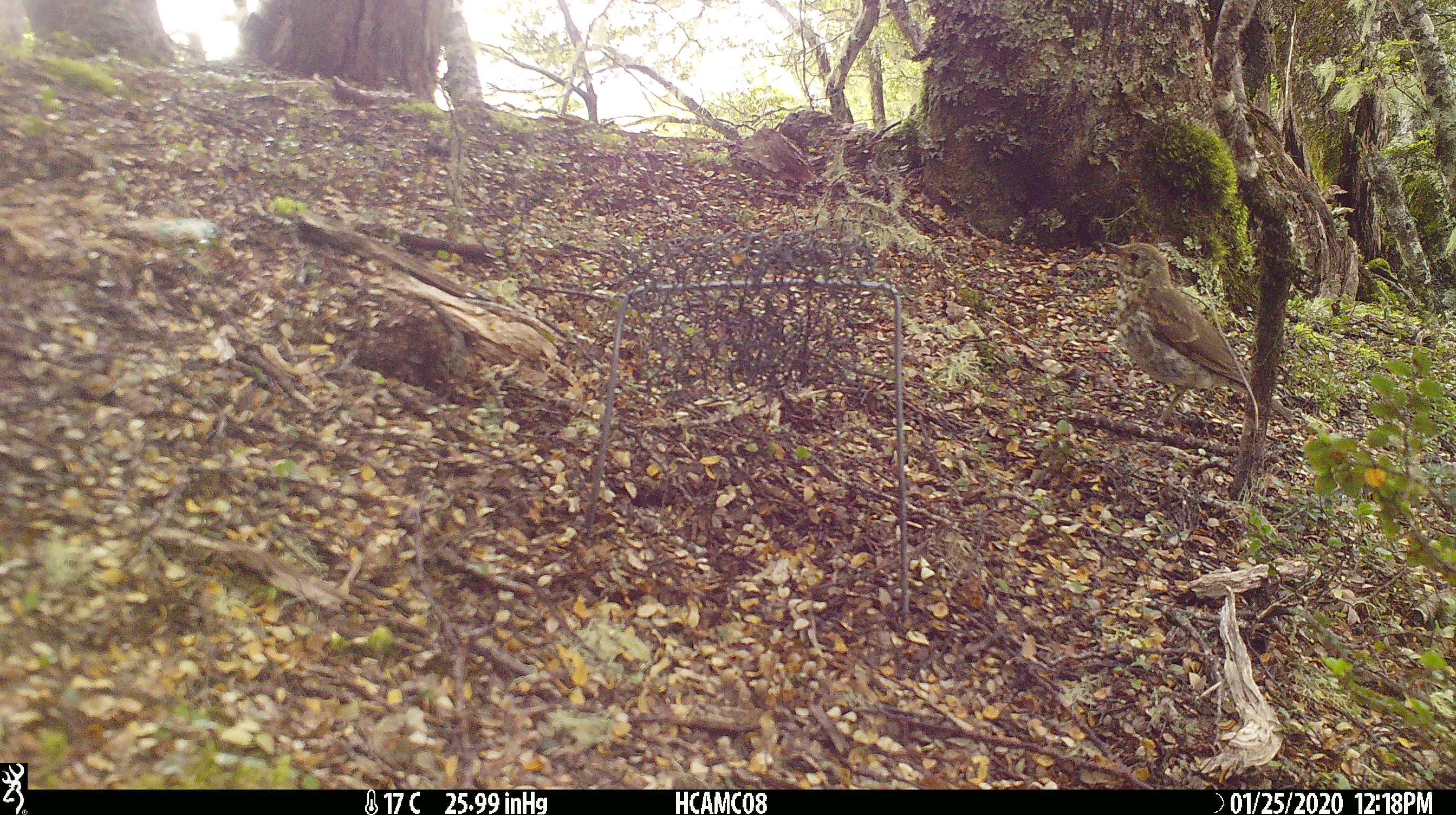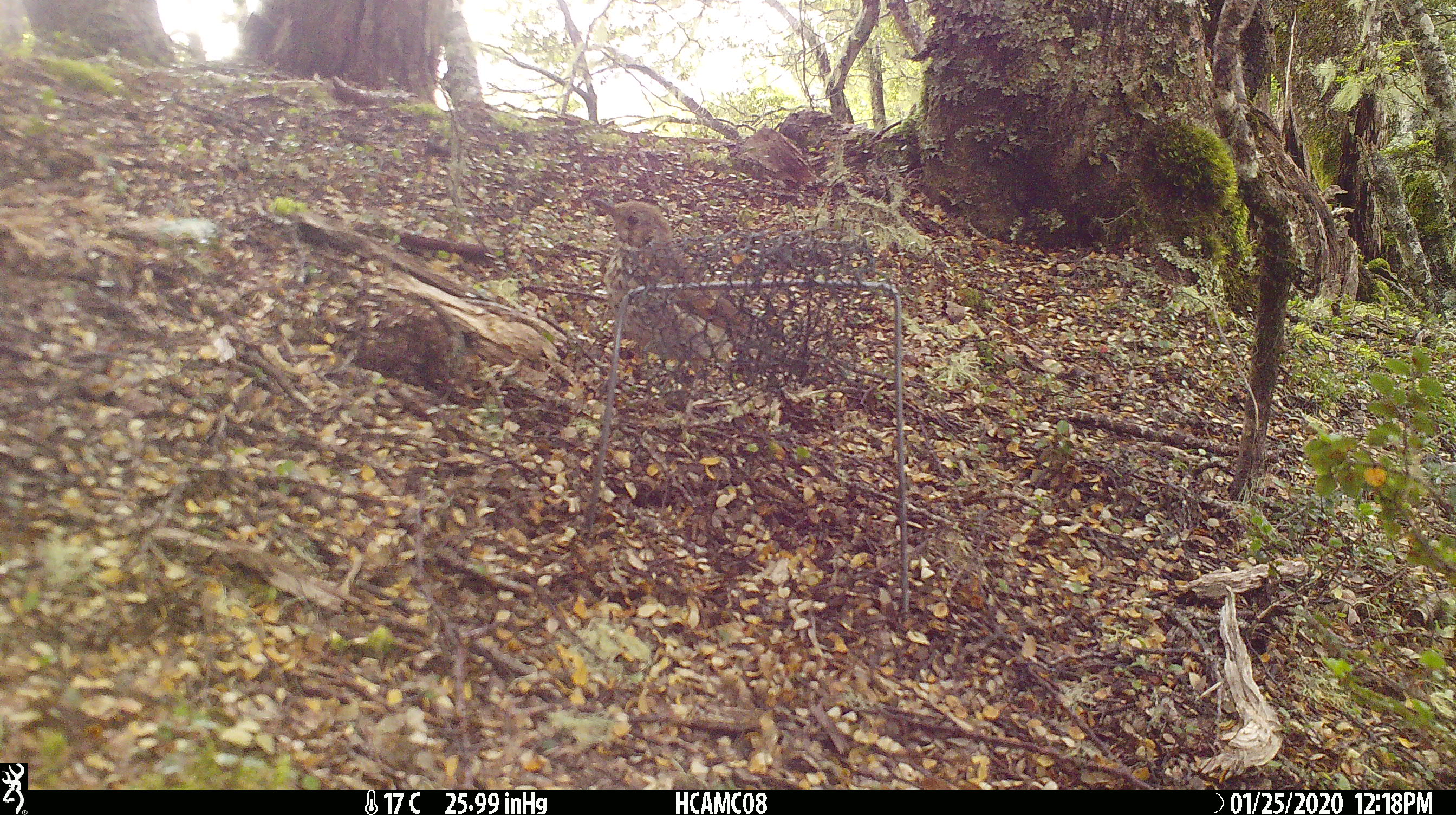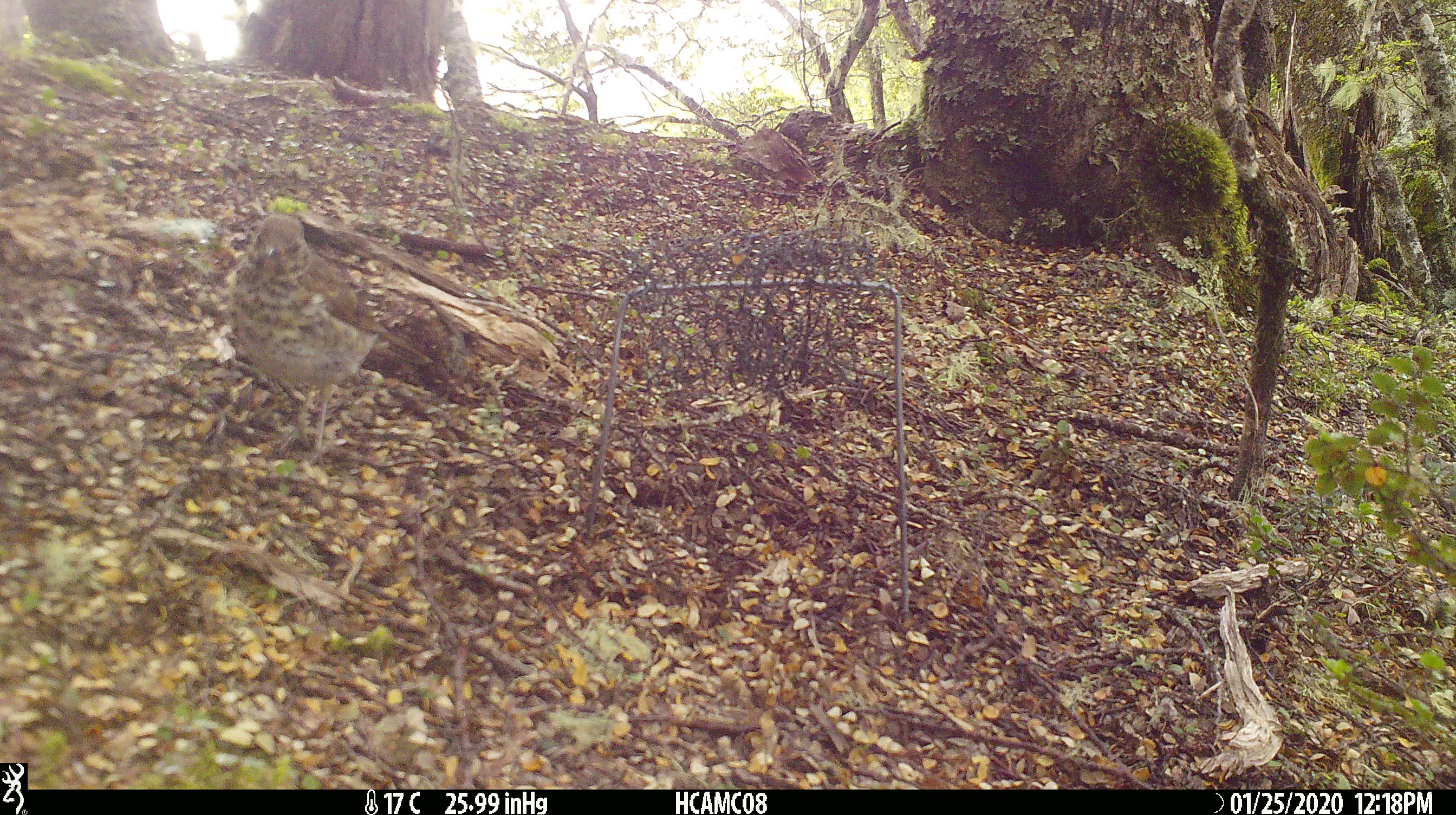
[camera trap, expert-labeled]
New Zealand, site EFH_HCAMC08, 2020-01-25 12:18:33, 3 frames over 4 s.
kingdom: Animalia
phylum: Chordata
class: Aves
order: Passeriformes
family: Turdidae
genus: Turdus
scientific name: Turdus philomelos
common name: song thrush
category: thrush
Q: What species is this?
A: Thrush (song thrush) (Turdus philomelos).